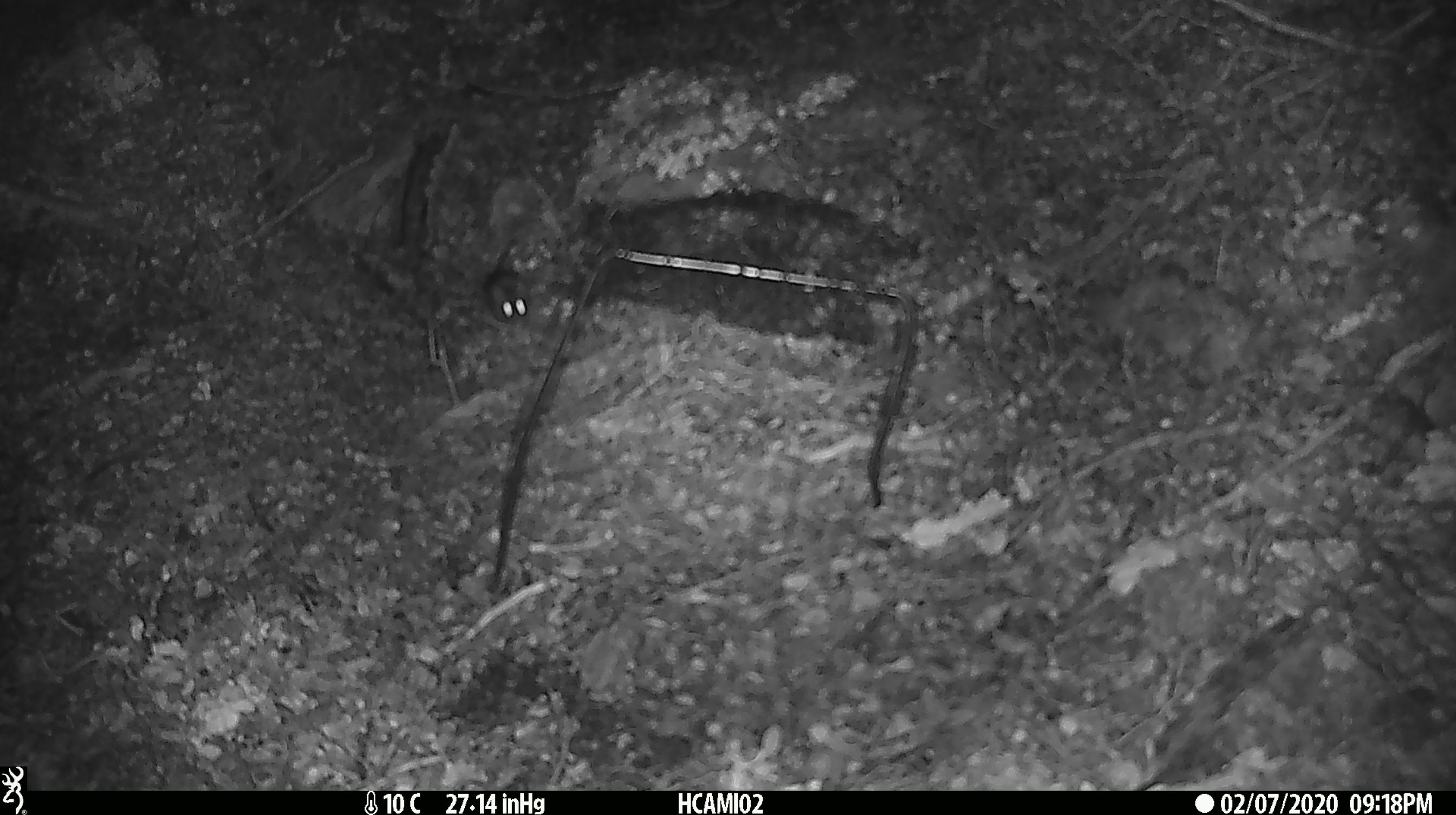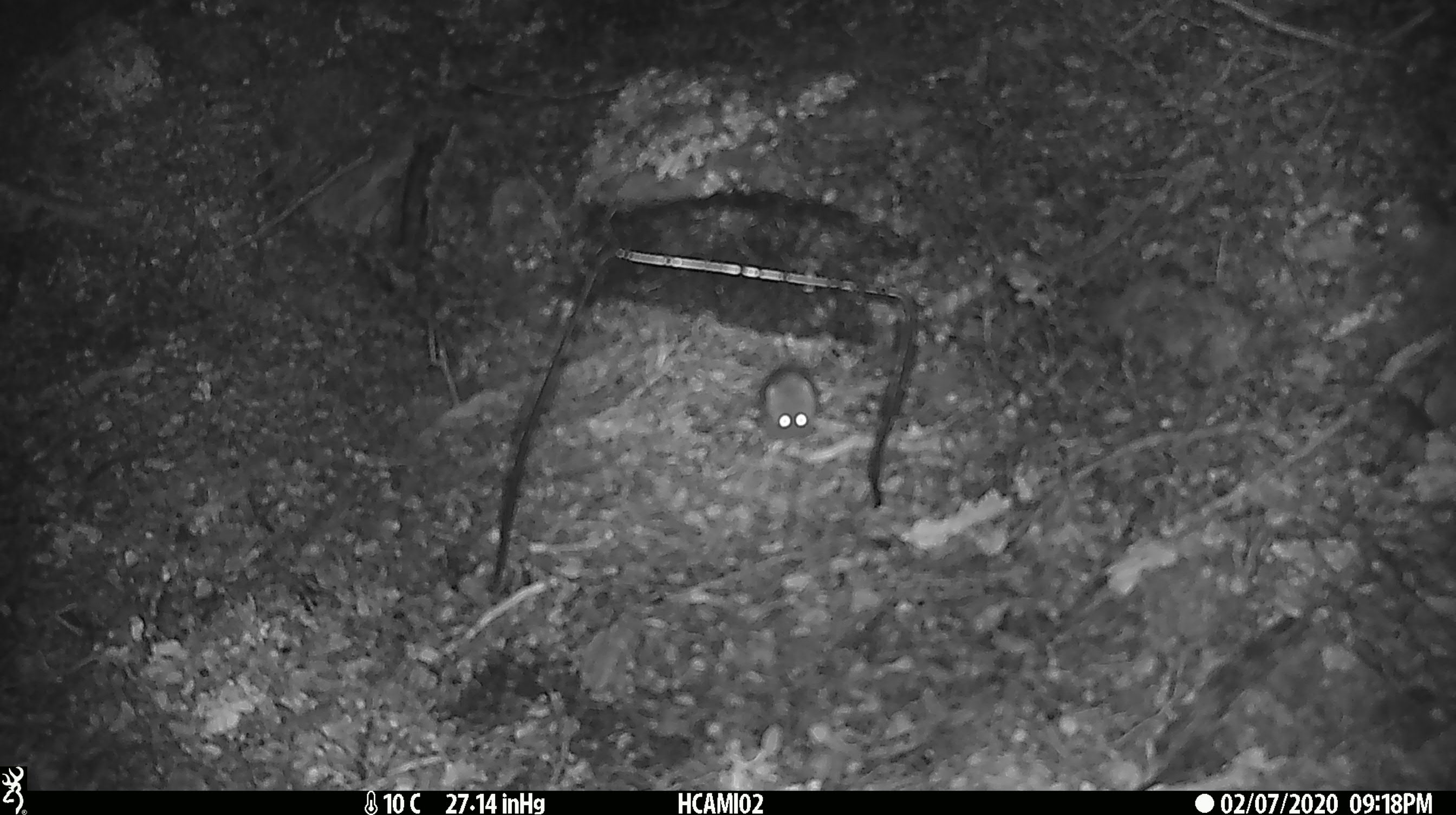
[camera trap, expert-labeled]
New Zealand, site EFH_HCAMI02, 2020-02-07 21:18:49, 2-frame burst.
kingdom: Animalia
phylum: Chordata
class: Mammalia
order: Rodentia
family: Muridae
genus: Mus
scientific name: Mus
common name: mouse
Mouse (Mus).